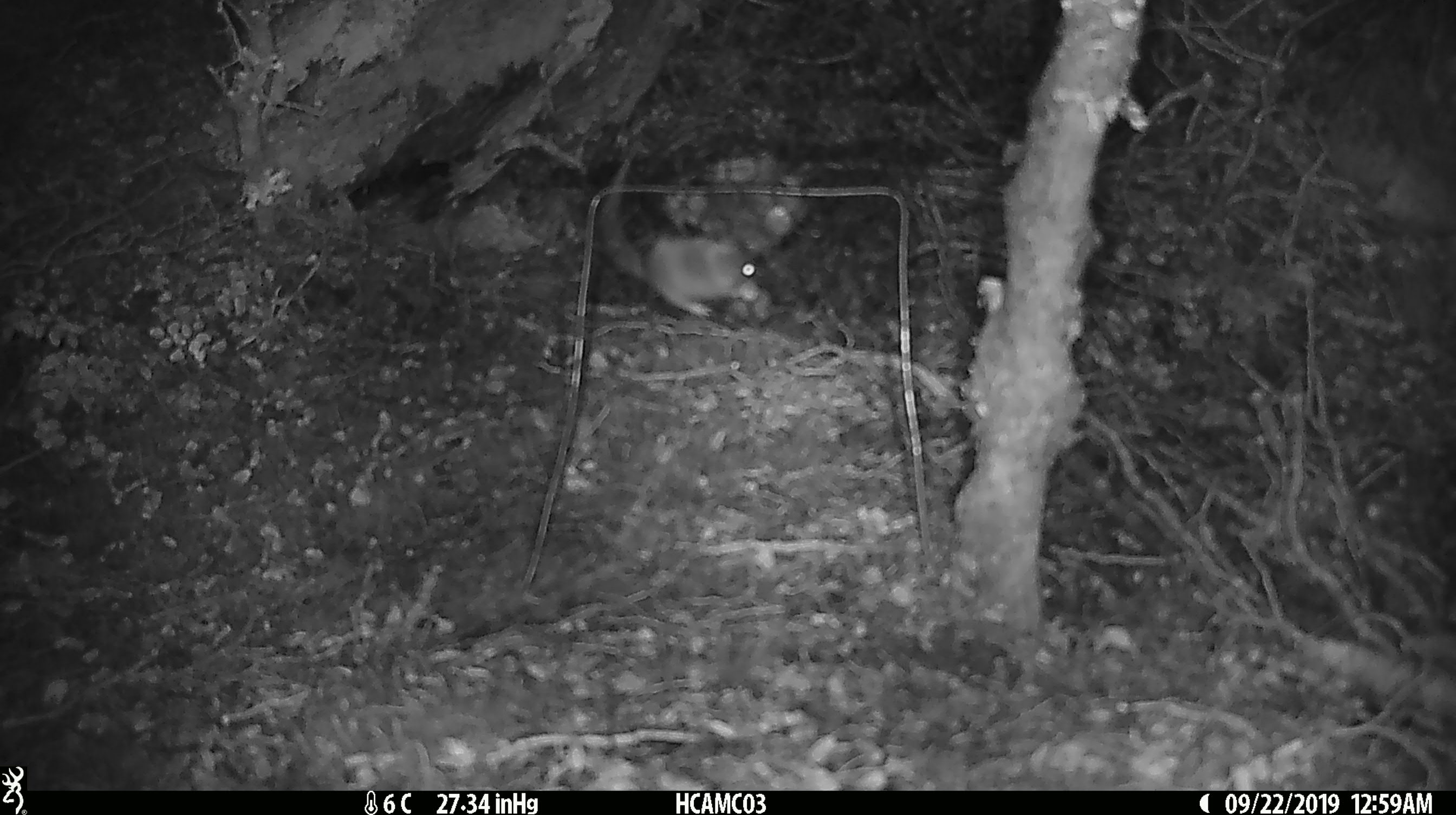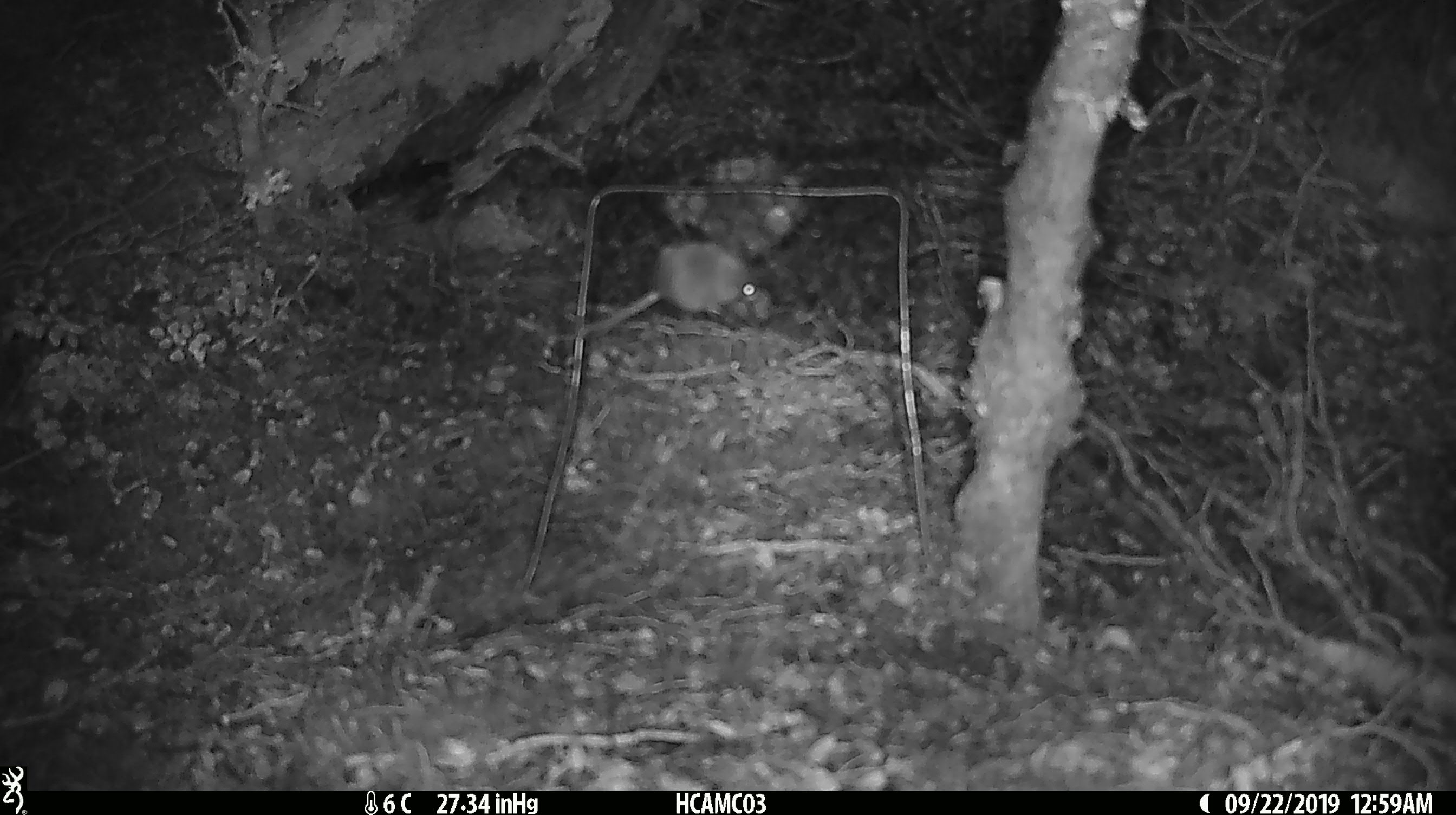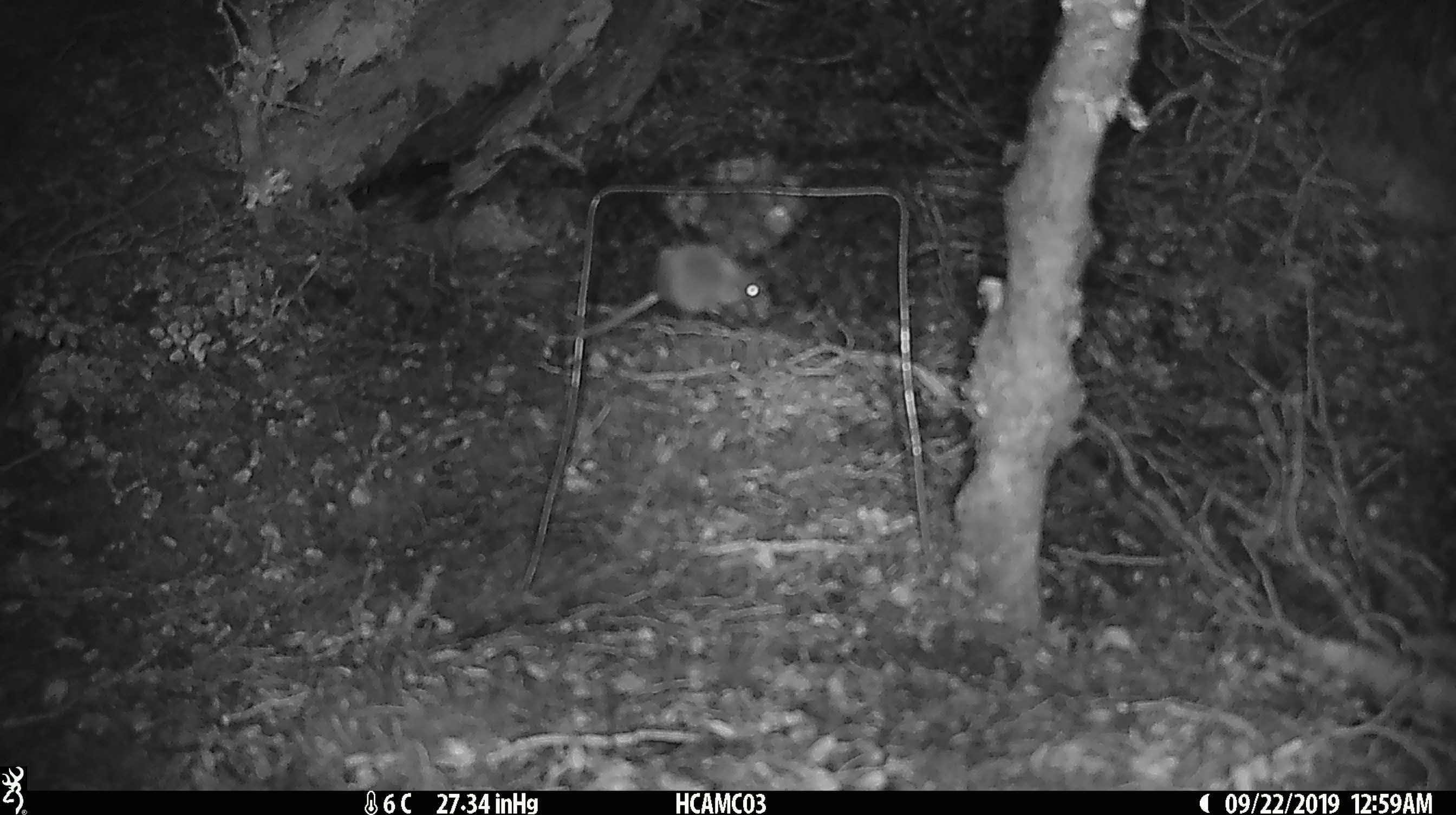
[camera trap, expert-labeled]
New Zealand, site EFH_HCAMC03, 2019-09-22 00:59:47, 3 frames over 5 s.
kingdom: Animalia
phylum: Chordata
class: Mammalia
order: Rodentia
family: Muridae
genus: Mus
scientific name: Mus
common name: mouse